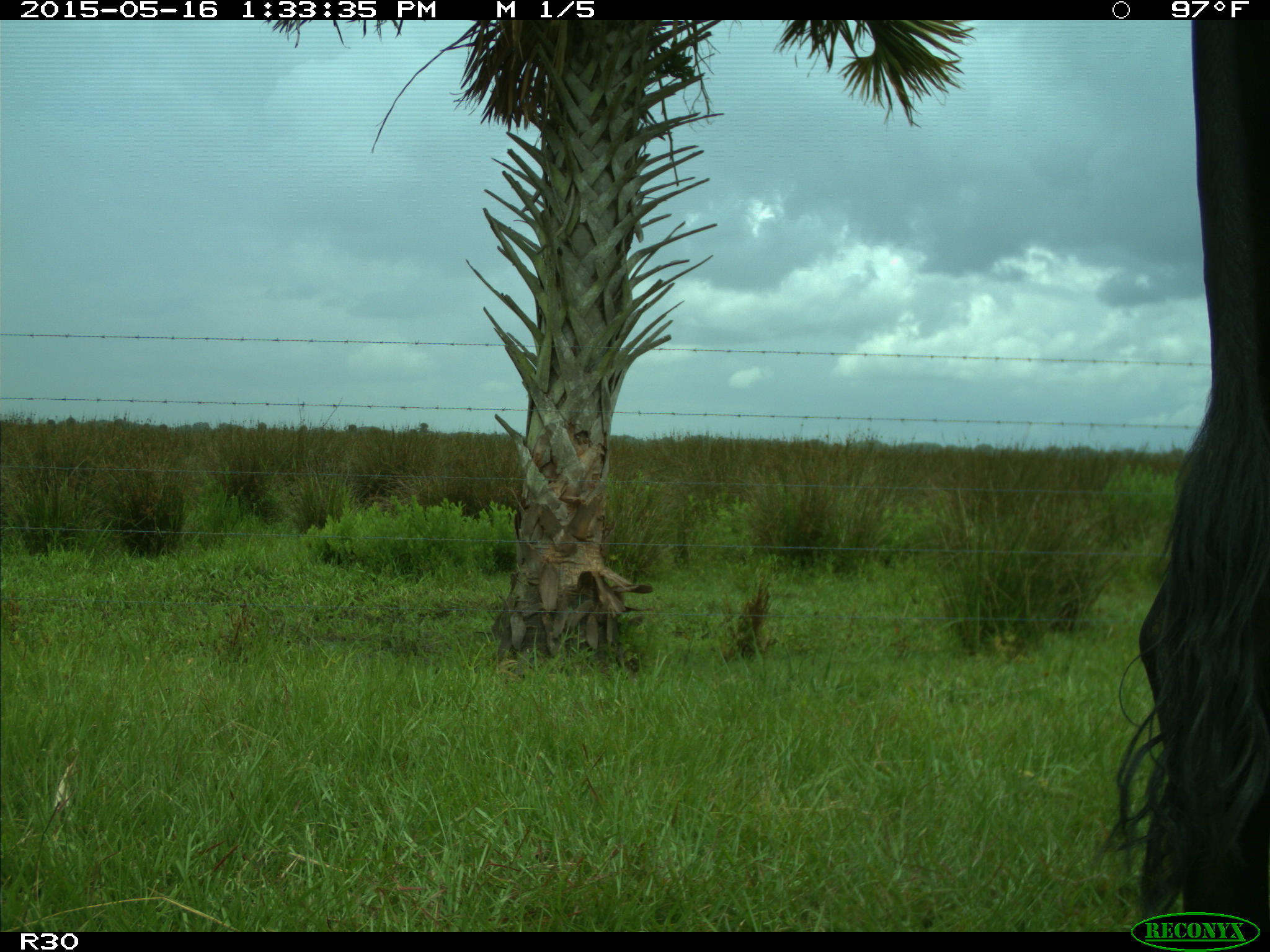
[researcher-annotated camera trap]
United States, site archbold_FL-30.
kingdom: Animalia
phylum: Chordata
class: Mammalia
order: Artiodactyla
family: Bovidae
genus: Bos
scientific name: Bos taurus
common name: domestic cow